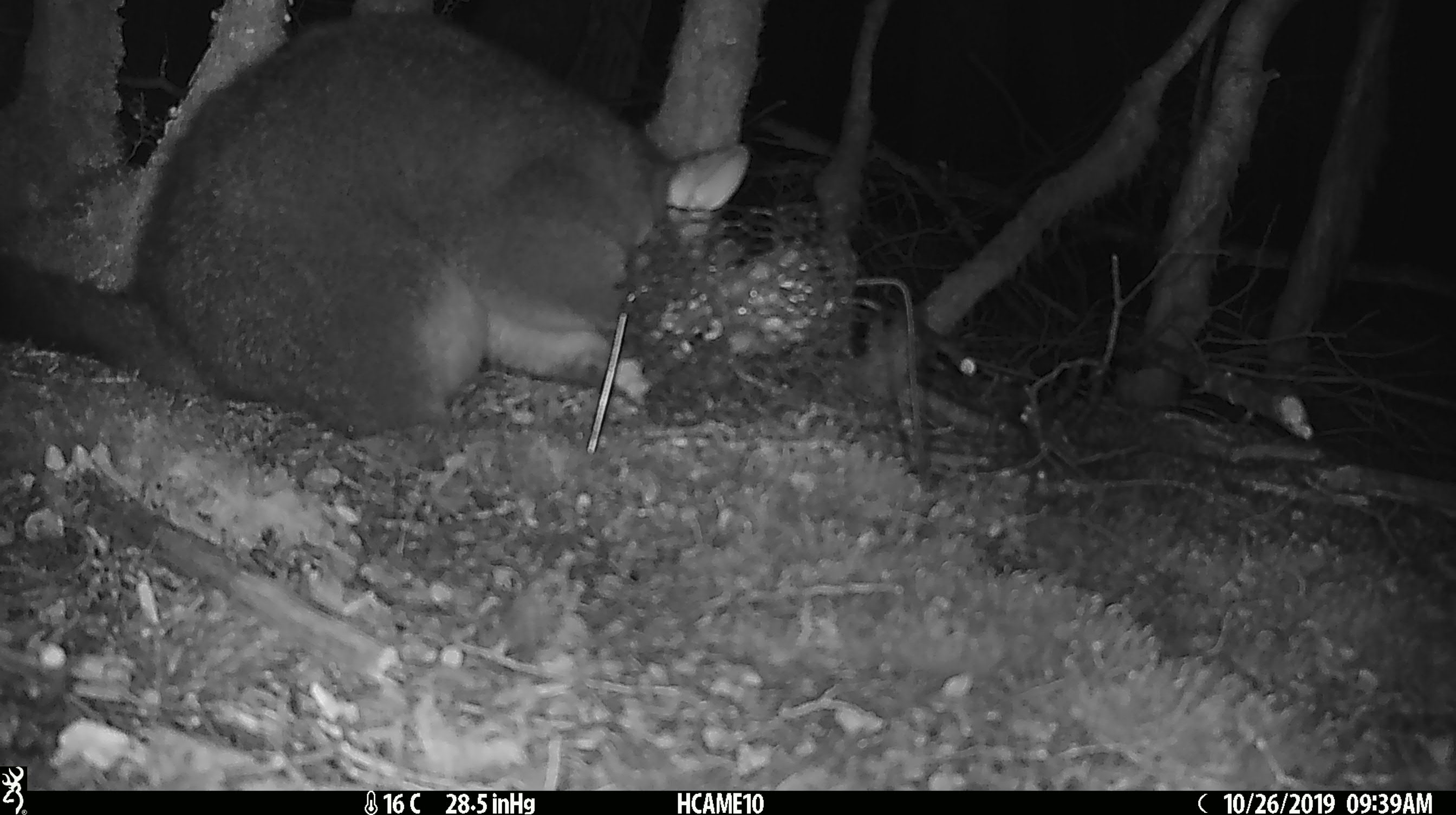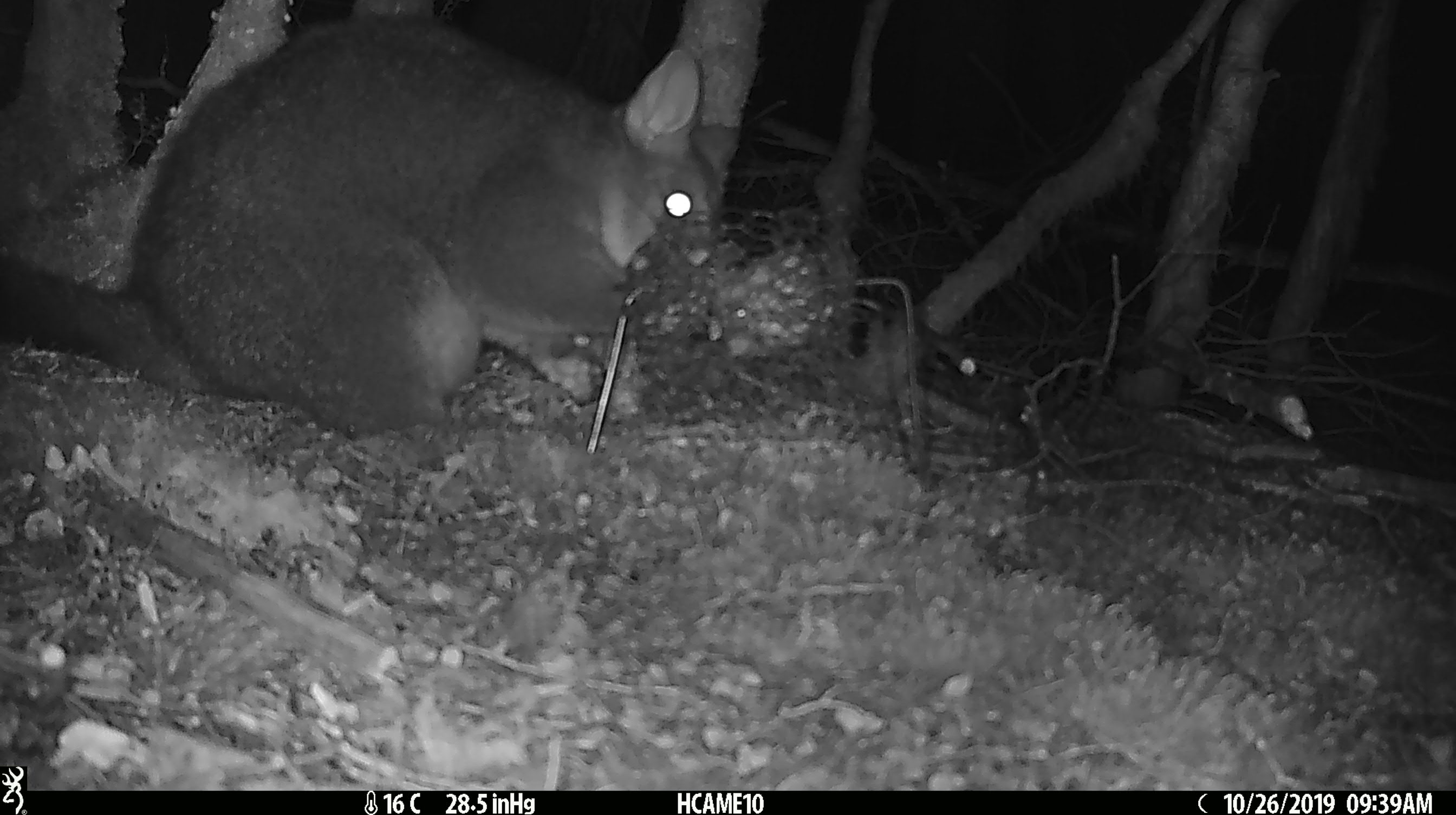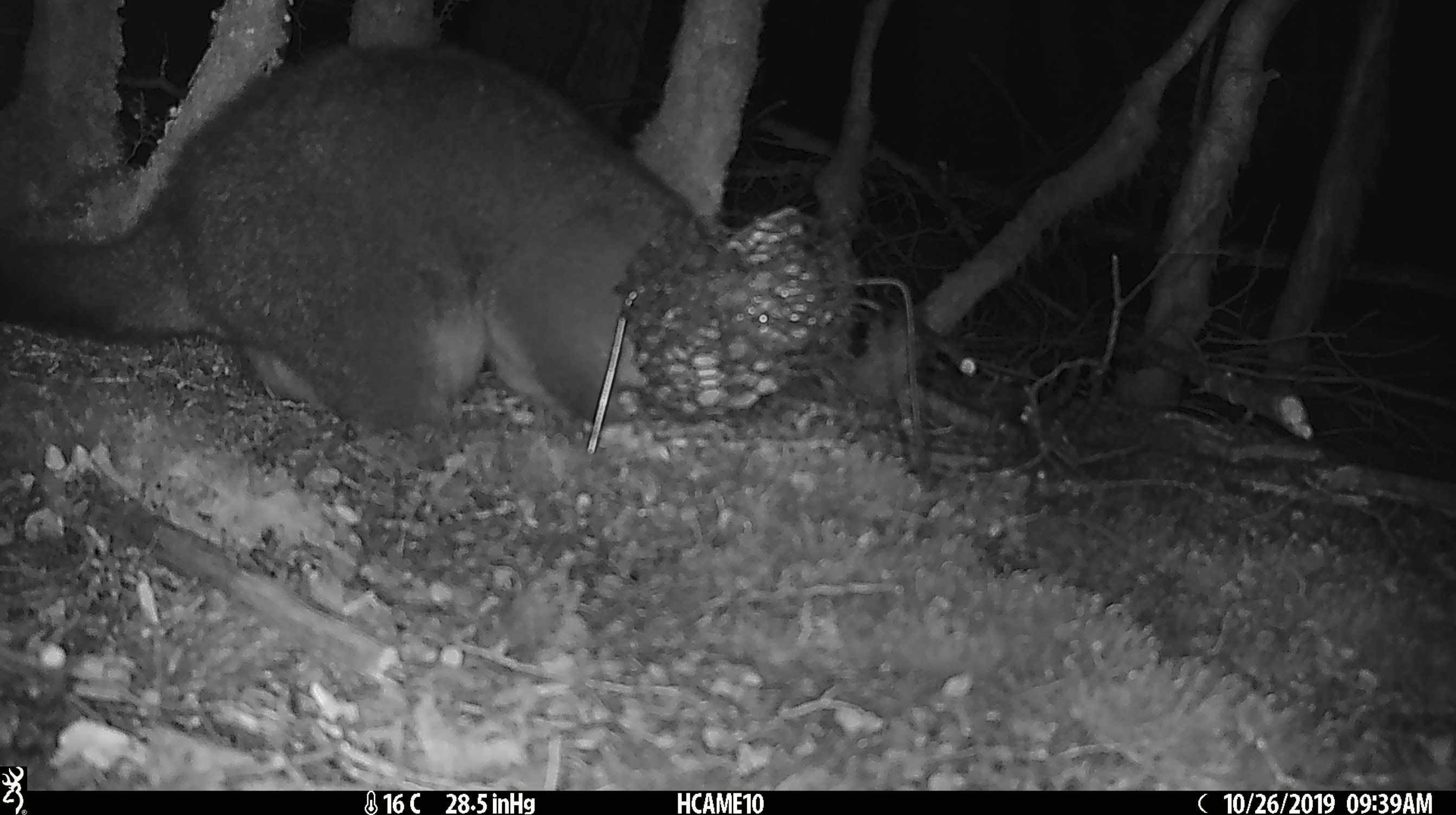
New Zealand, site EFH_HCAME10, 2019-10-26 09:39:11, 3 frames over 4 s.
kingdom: Animalia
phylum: Chordata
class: Mammalia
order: Diprotodontia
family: Phalangeridae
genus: Trichosurus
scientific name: Trichosurus vulpecula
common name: common brushtail possum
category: possum